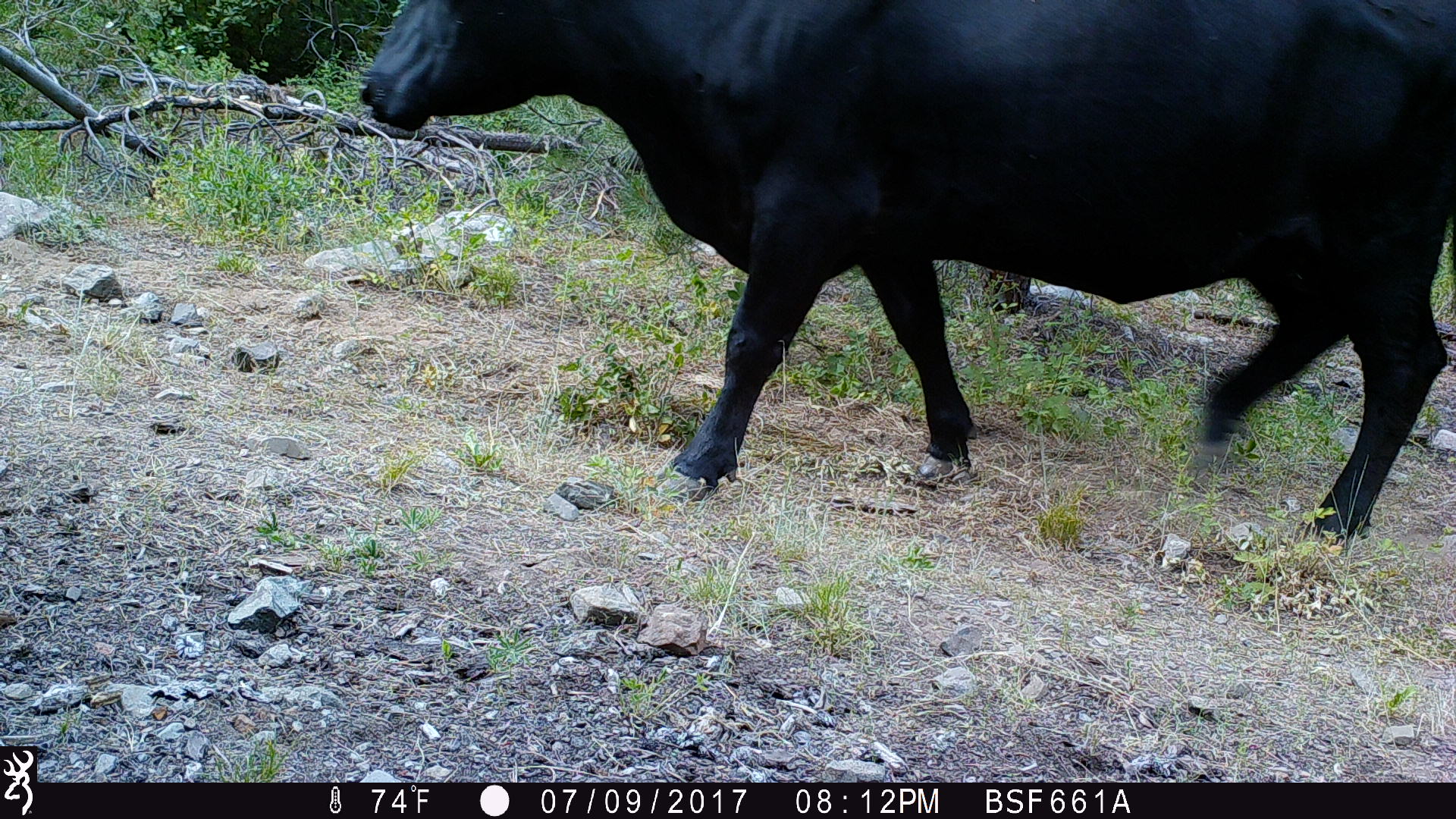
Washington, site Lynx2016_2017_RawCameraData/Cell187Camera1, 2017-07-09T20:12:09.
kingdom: Animalia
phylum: Chordata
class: Mammalia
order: Artiodactyla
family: Bovidae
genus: Bos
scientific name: Bos taurus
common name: domestic cattle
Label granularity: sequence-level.